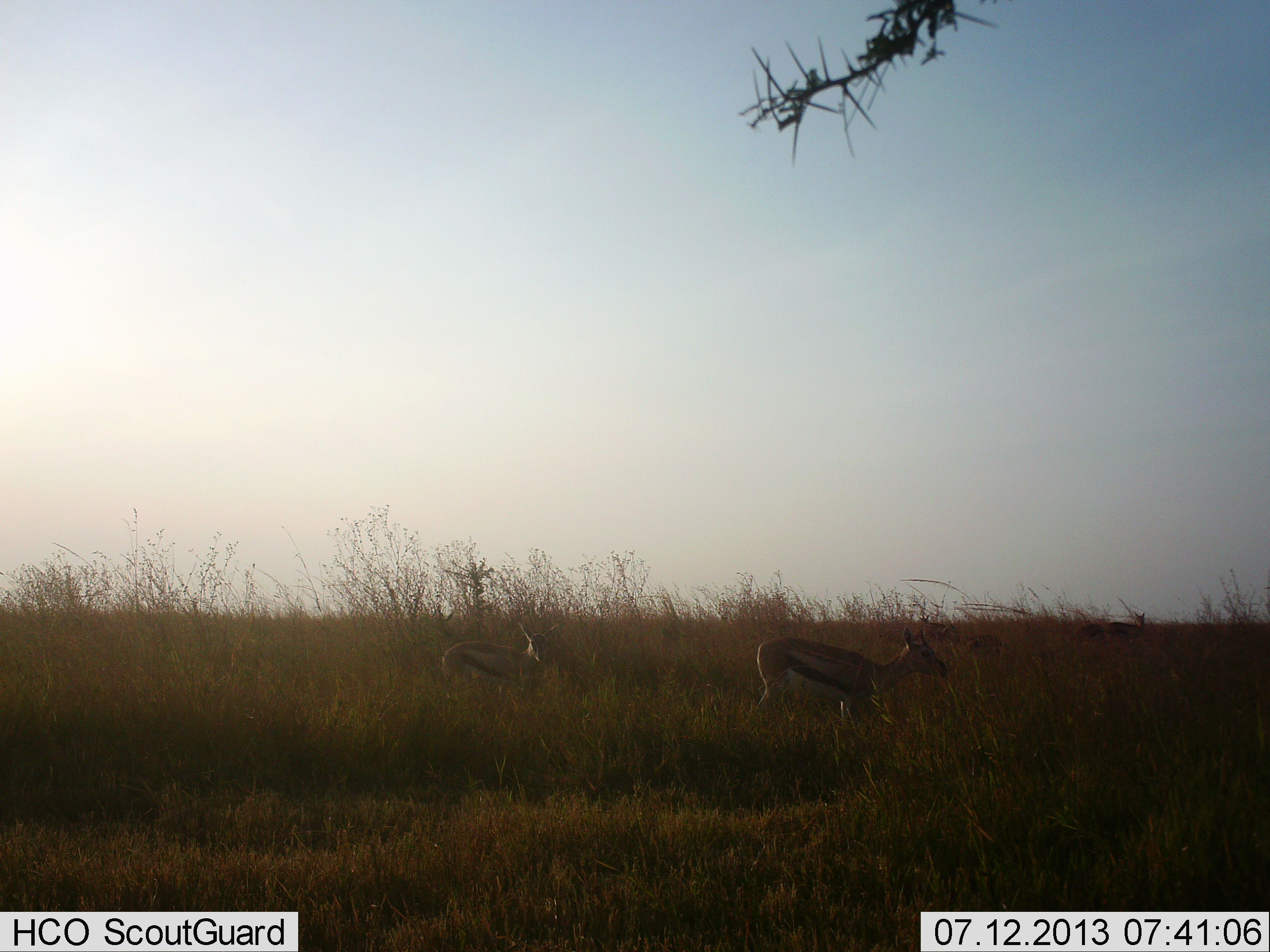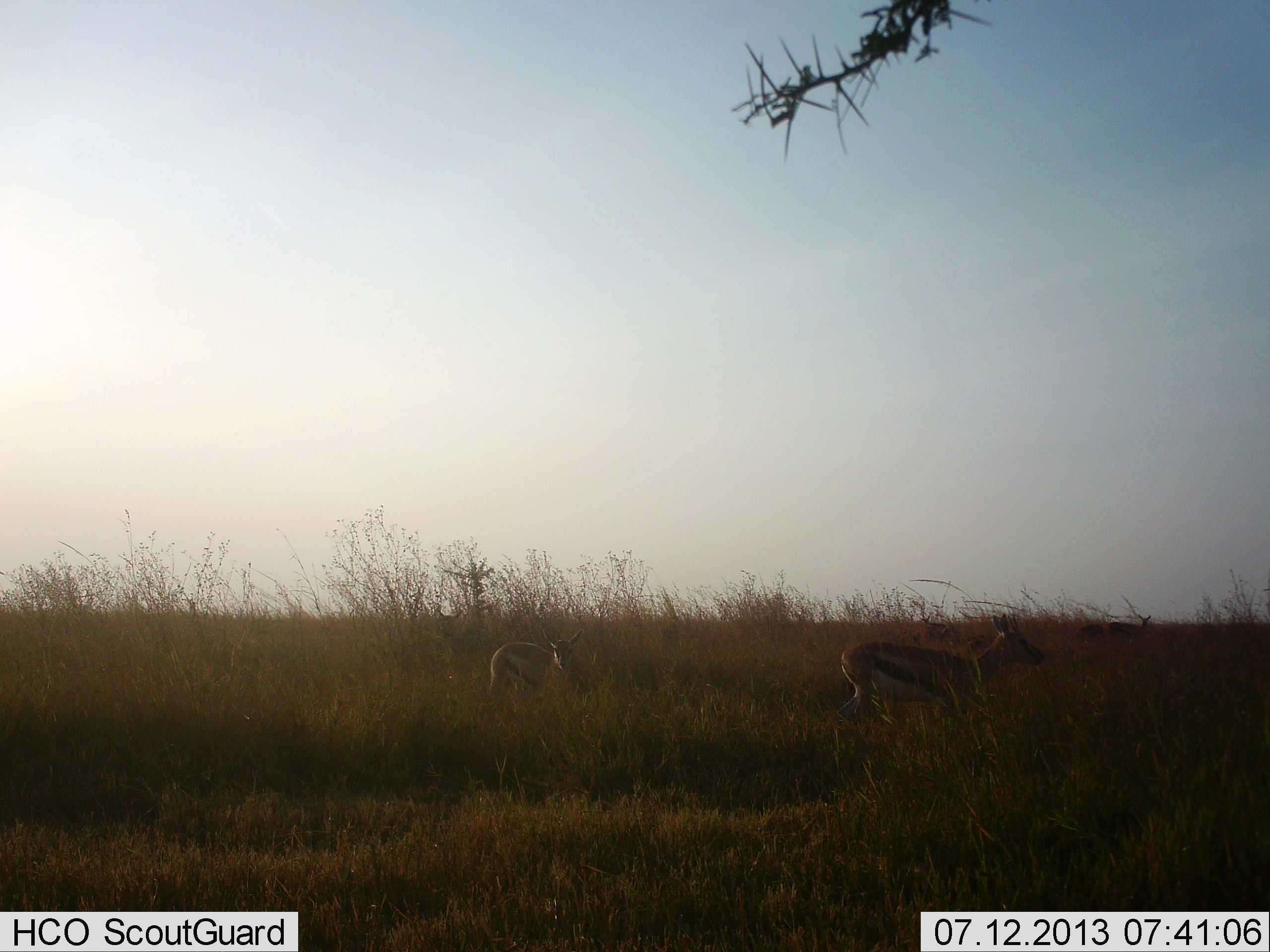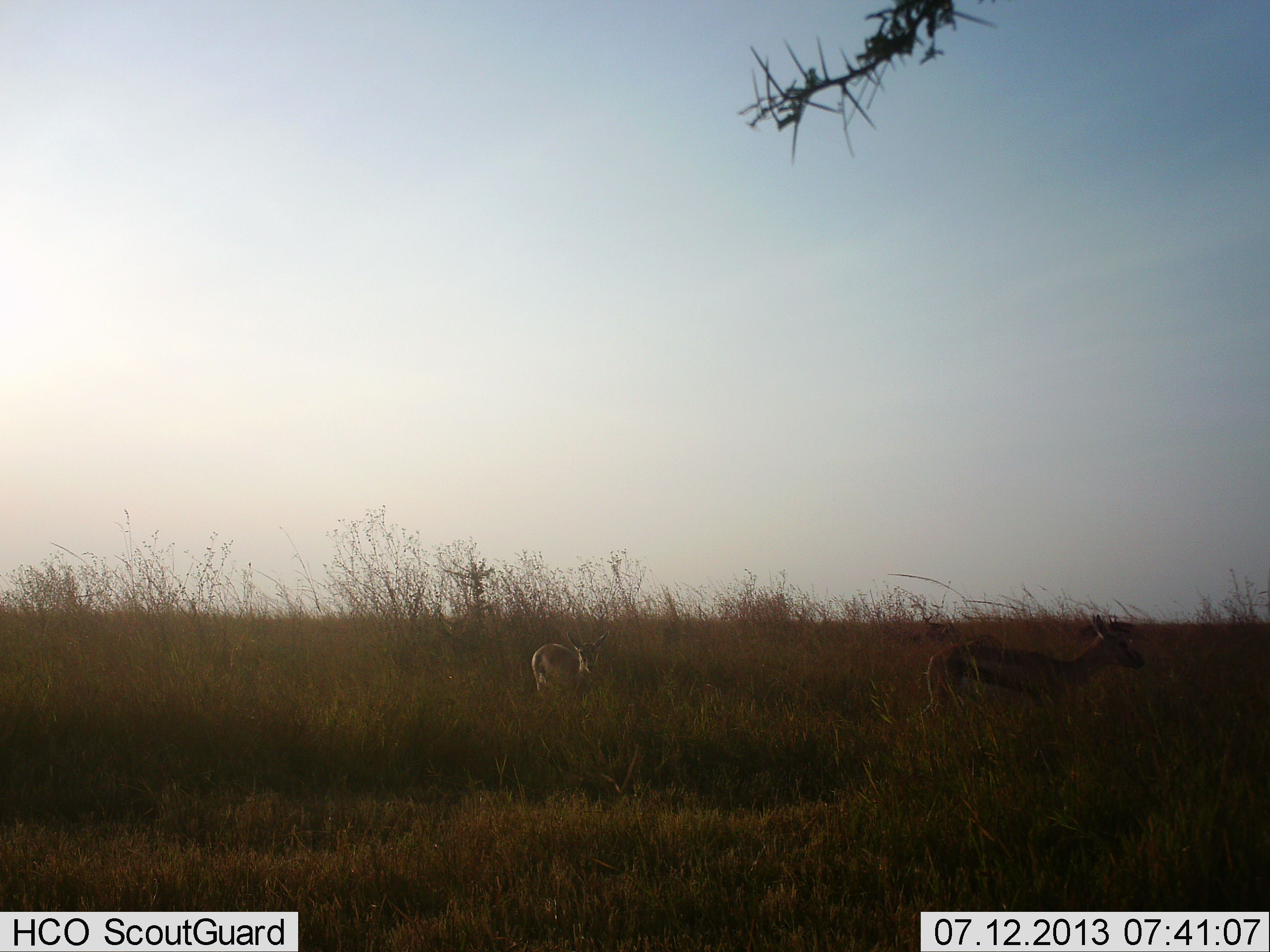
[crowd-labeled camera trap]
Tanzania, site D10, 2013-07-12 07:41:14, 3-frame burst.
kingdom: Animalia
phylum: Chordata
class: Mammalia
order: Artiodactyla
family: Bovidae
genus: Eudorcas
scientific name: Eudorcas thomsonii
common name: thomson's gazelle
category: gazellethomsons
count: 2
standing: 40%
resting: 0%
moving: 90%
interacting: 0%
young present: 30%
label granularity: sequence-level